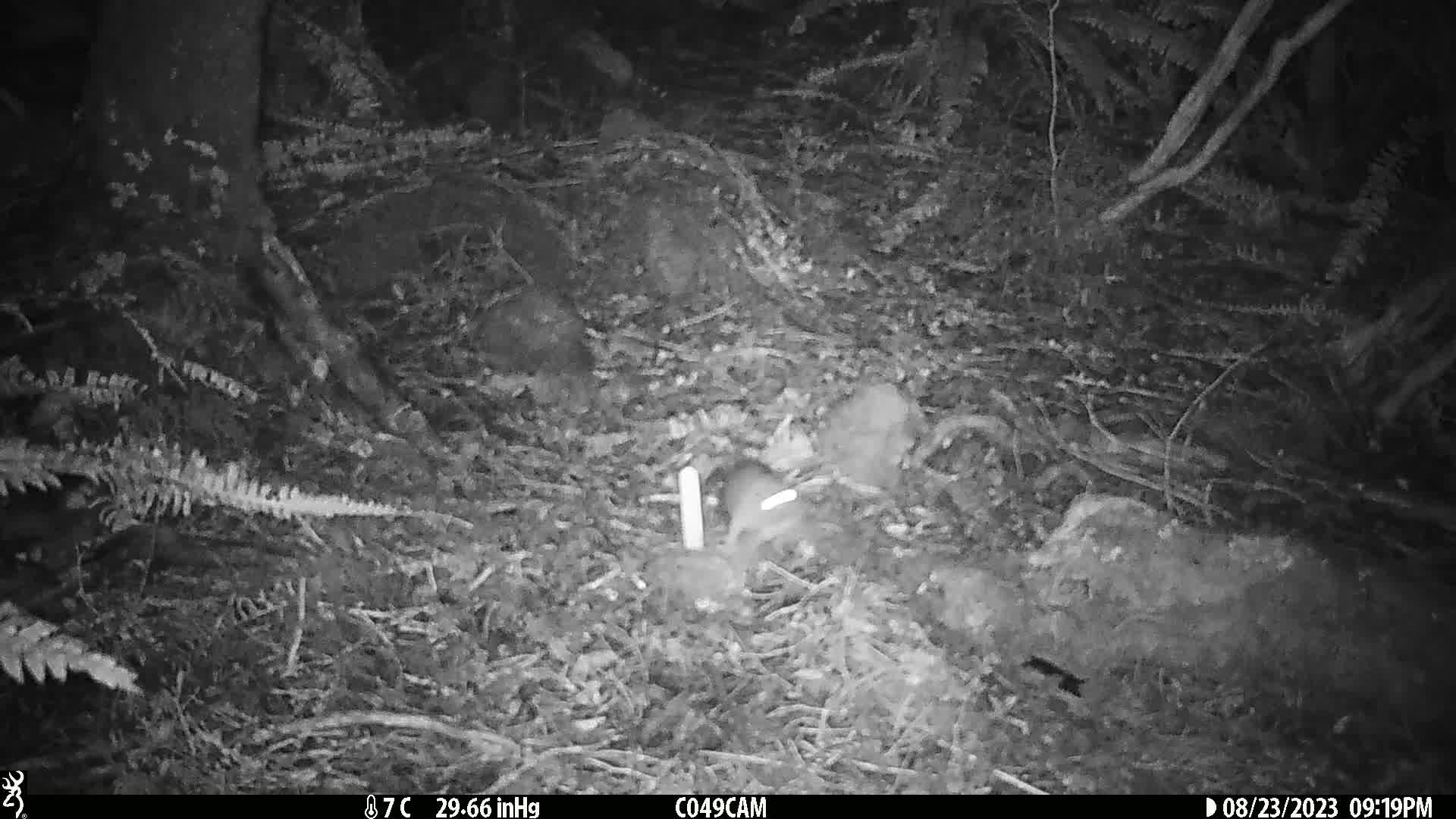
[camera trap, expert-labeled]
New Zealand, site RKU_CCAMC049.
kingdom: Animalia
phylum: Chordata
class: Mammalia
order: Rodentia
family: Muridae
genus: Rattus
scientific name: Rattus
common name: rat